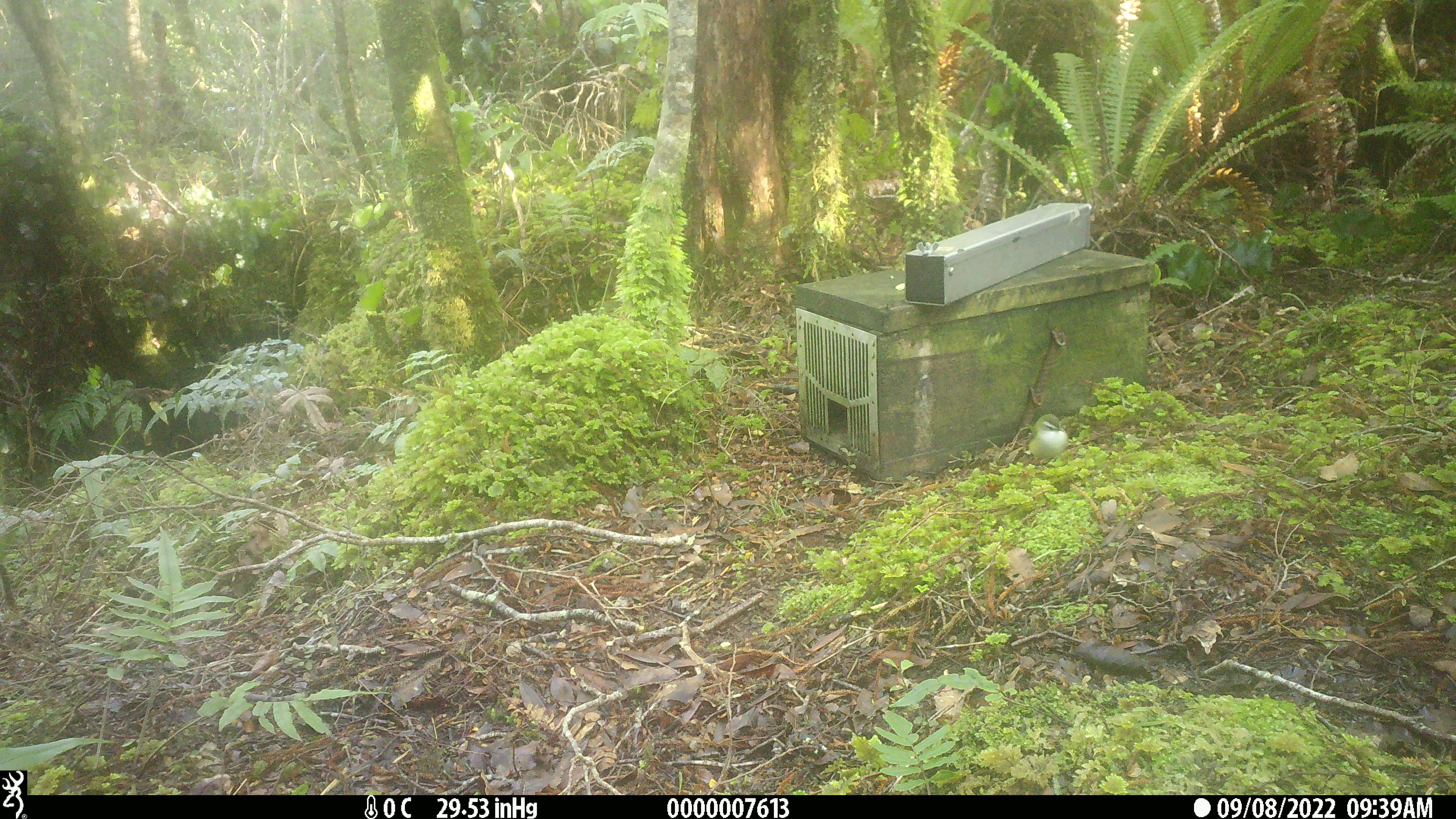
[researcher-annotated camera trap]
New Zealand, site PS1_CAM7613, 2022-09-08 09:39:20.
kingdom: Animalia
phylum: Chordata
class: Aves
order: Passeriformes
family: Acanthisittidae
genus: Acanthisitta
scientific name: Acanthisitta chloris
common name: rifleman